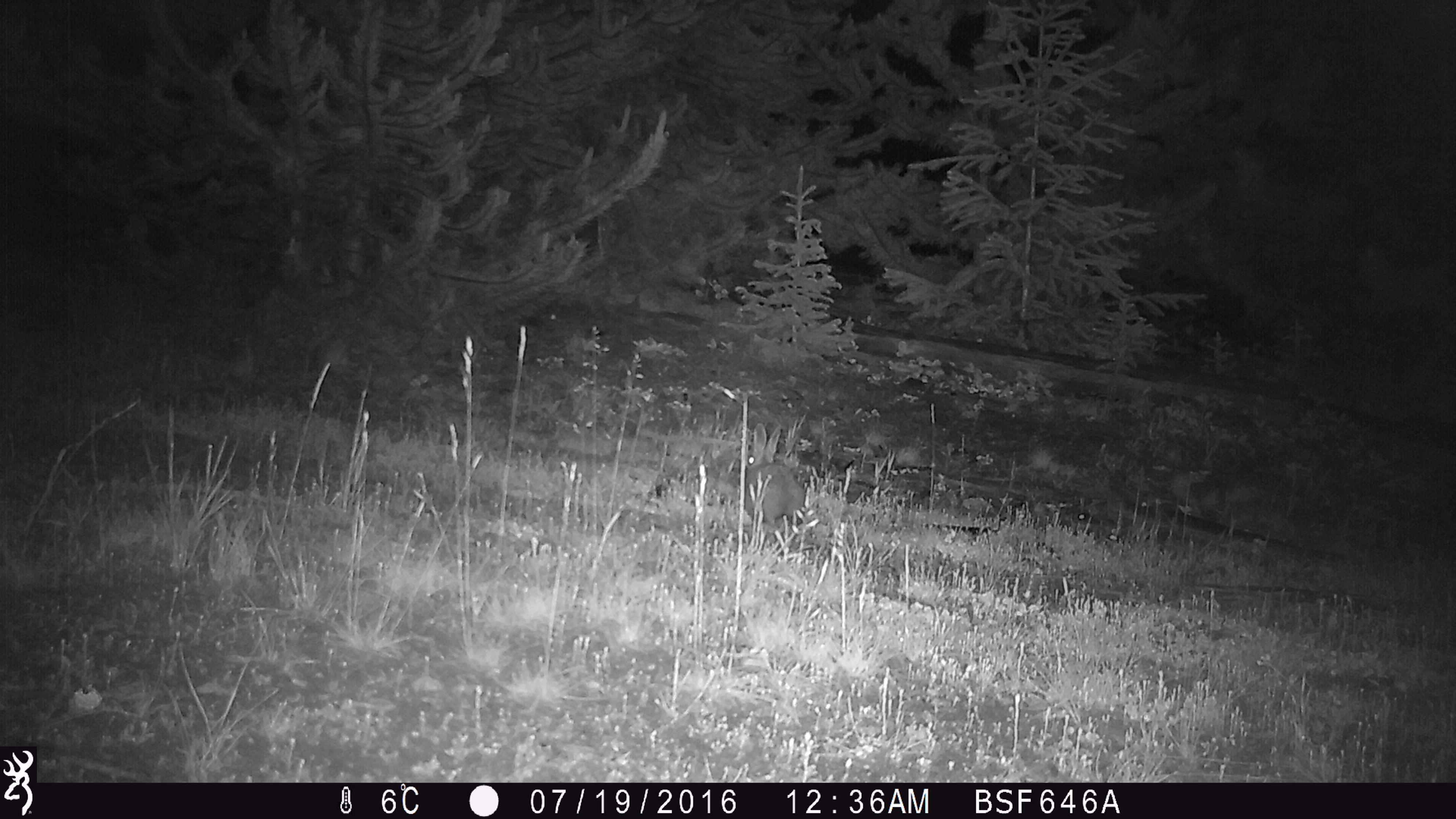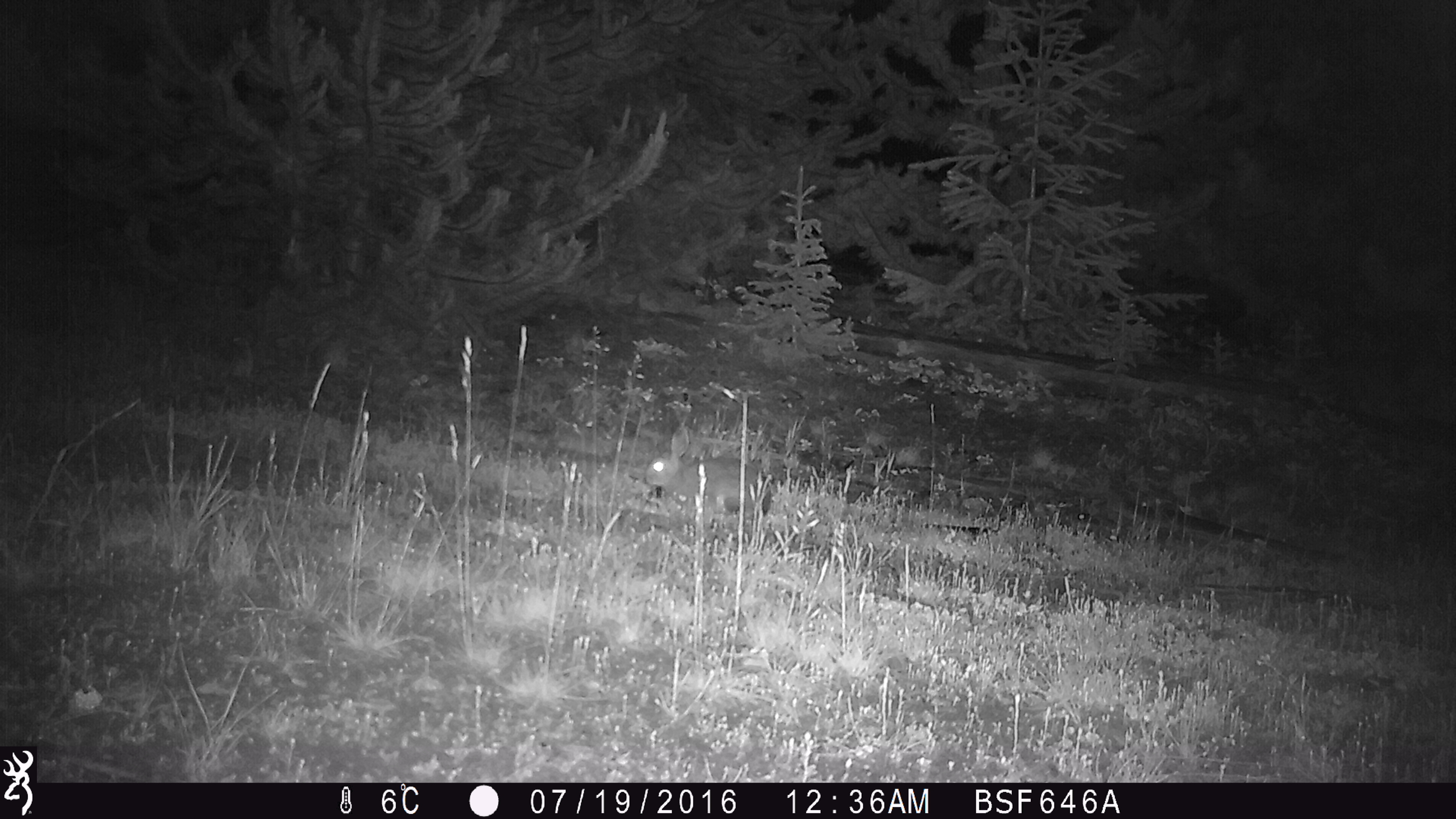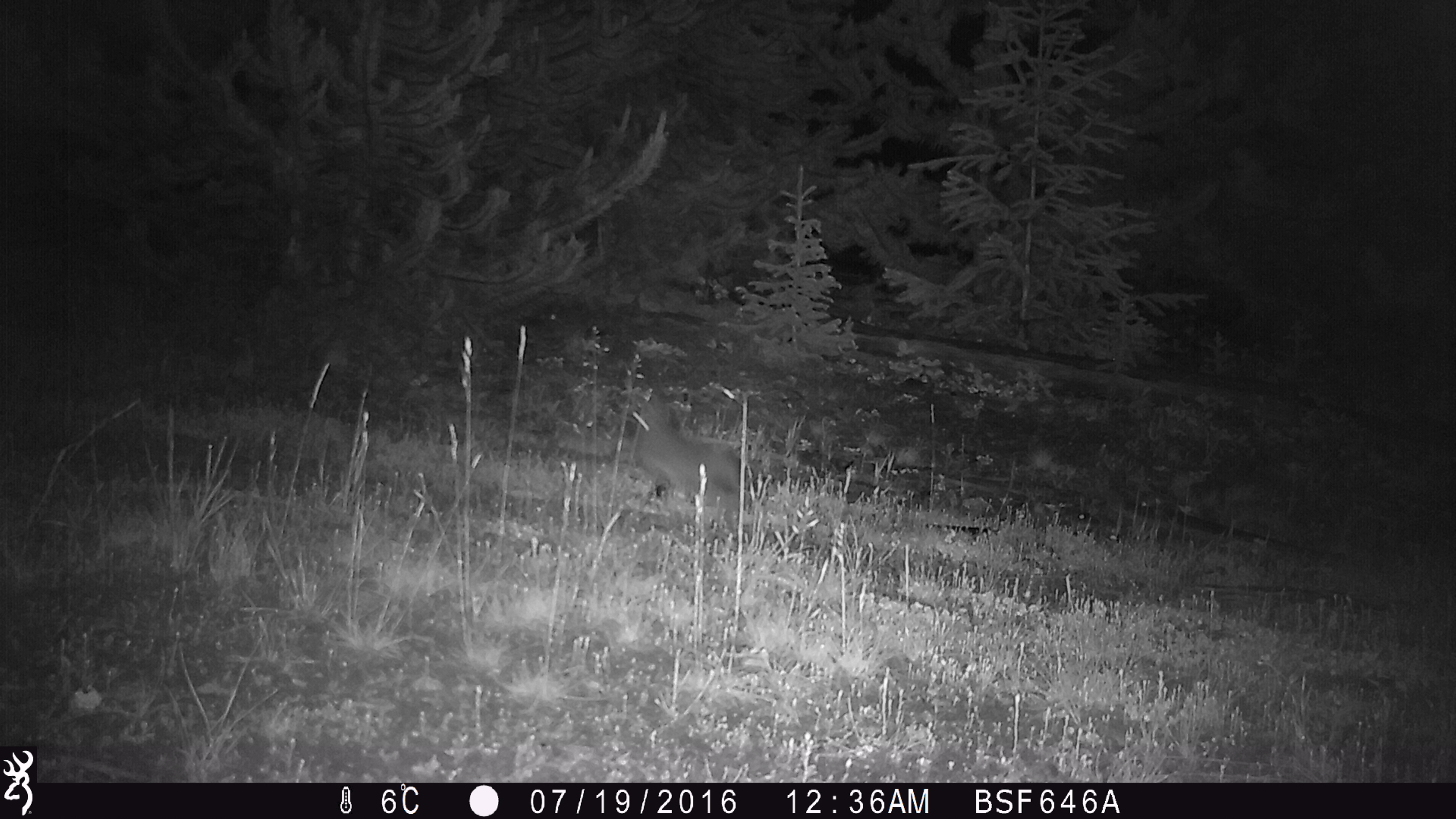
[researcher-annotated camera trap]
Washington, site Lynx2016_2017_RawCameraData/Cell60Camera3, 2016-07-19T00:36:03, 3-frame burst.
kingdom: Animalia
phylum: Chordata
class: Mammalia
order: Lagomorpha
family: Leporidae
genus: Lepus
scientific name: Lepus americanus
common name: snowshoe hare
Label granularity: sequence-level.